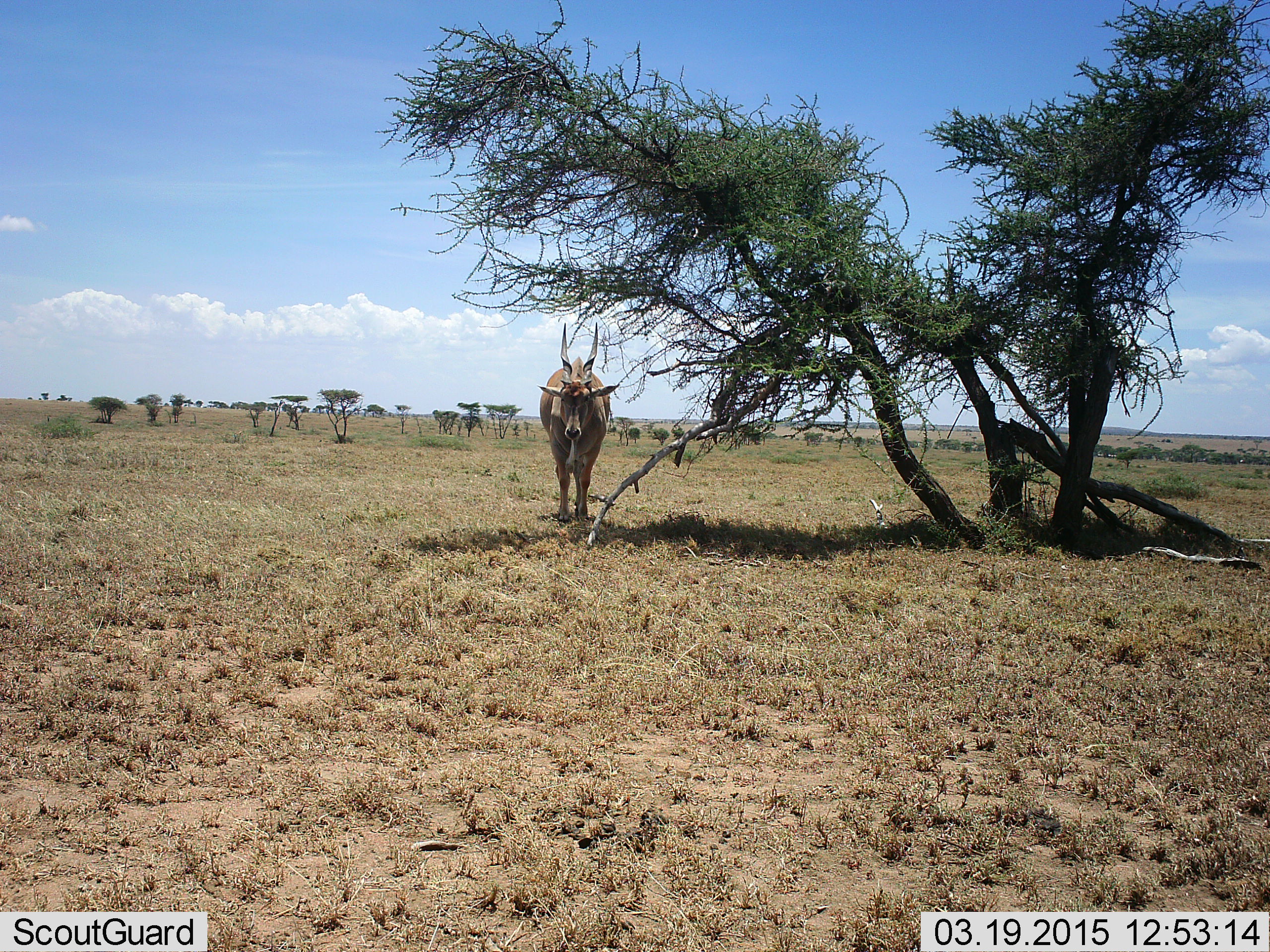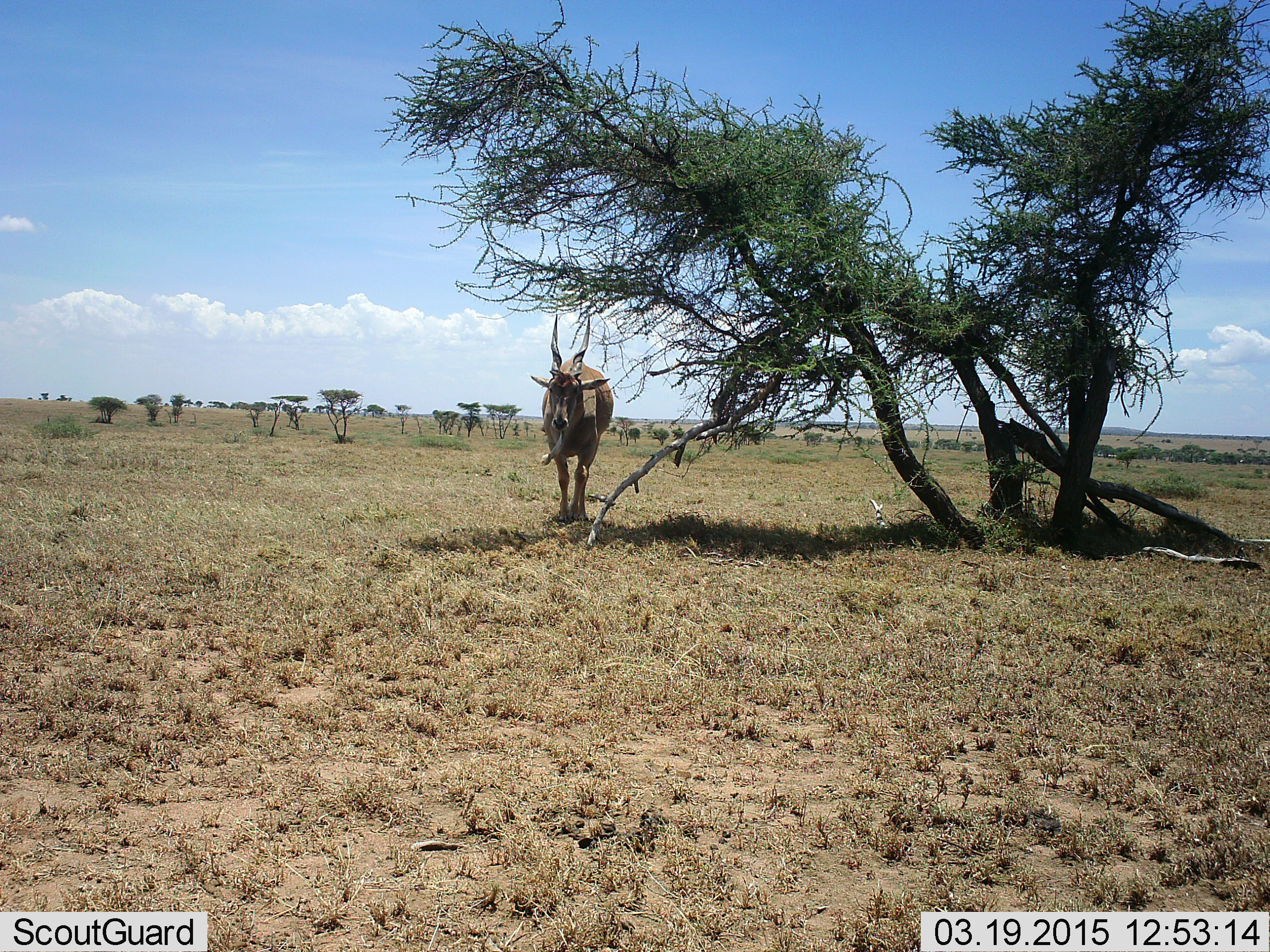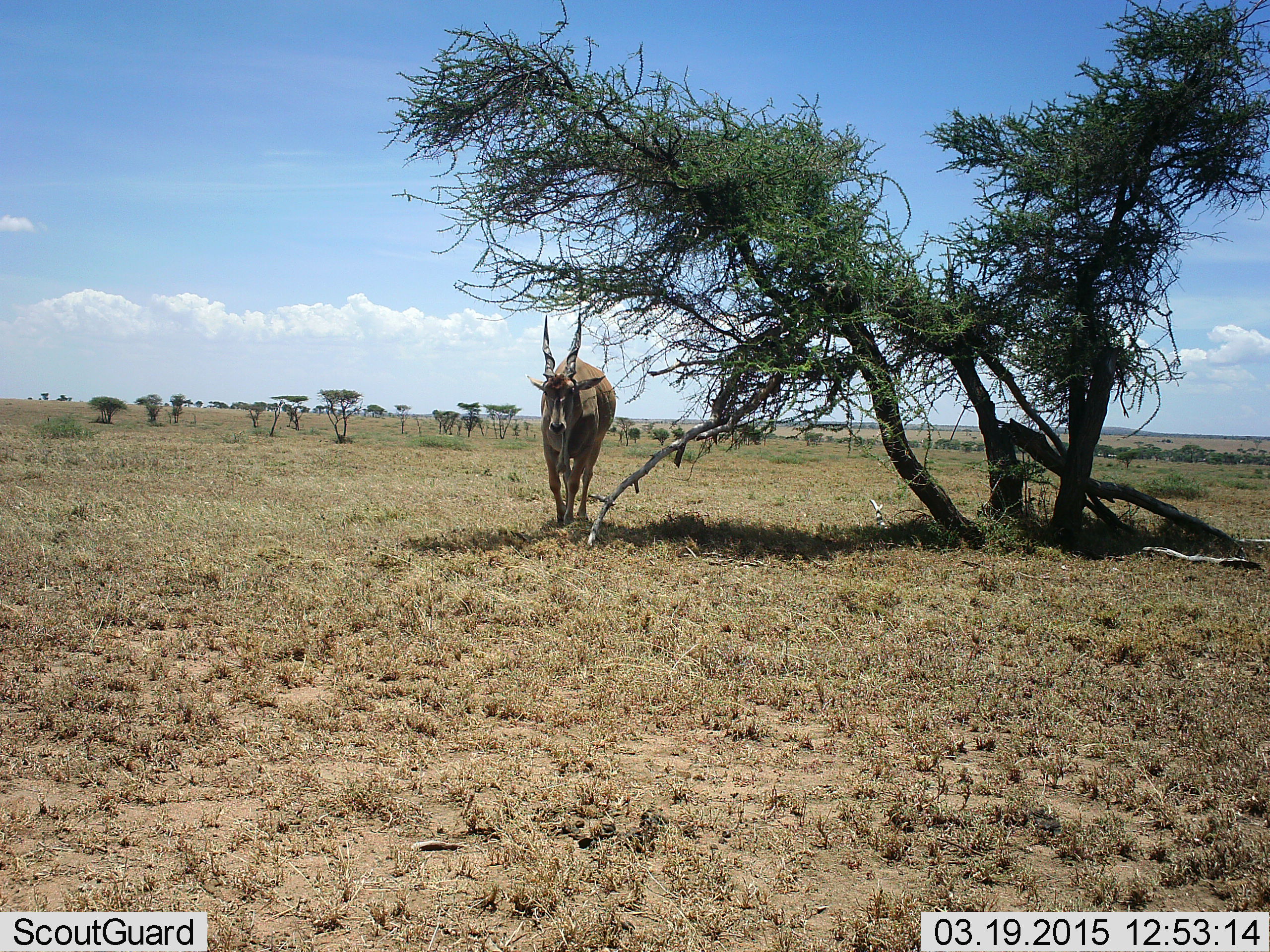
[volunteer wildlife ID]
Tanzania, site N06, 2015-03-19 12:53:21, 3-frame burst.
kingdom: Animalia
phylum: Chordata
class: Mammalia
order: Artiodactyla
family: Bovidae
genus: Tragelaphus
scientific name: Tragelaphus oryx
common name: eland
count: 1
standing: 10%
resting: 0%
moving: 100%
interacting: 0%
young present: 0%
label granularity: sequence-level